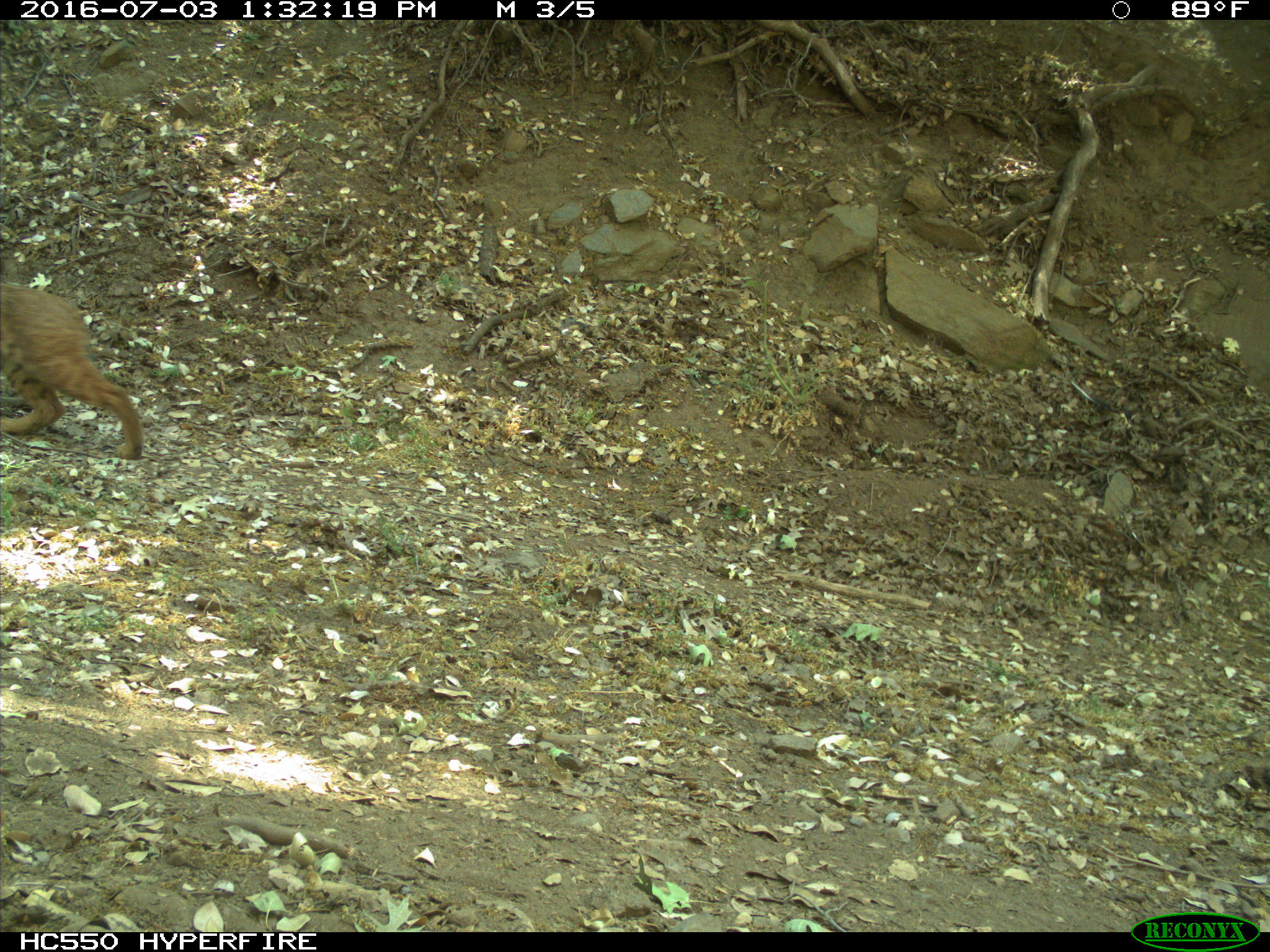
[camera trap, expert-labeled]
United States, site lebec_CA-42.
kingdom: Animalia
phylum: Chordata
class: Mammalia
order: Carnivora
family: Felidae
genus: Lynx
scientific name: Lynx rufus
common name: bobcat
Lynx rufus (bobcat).